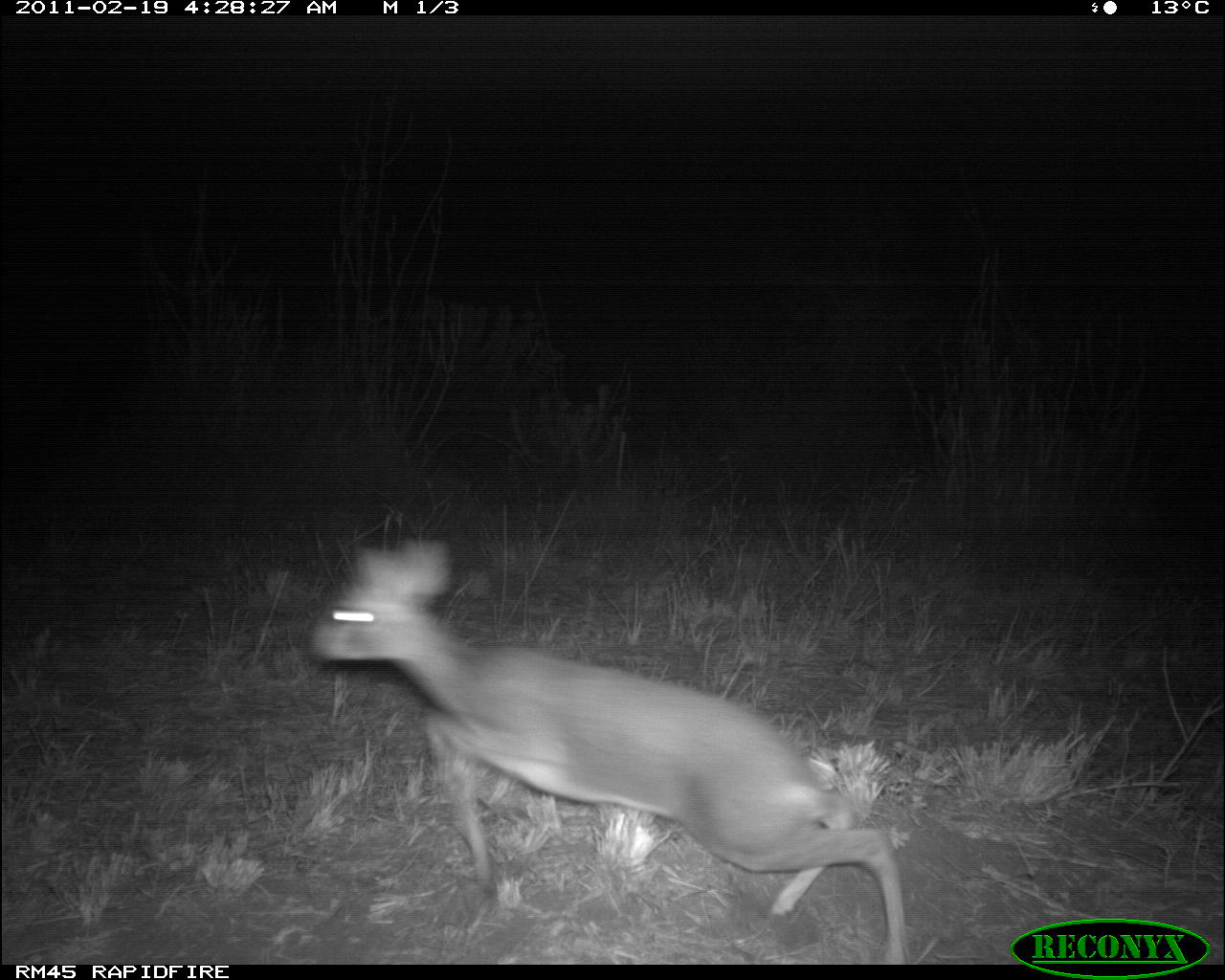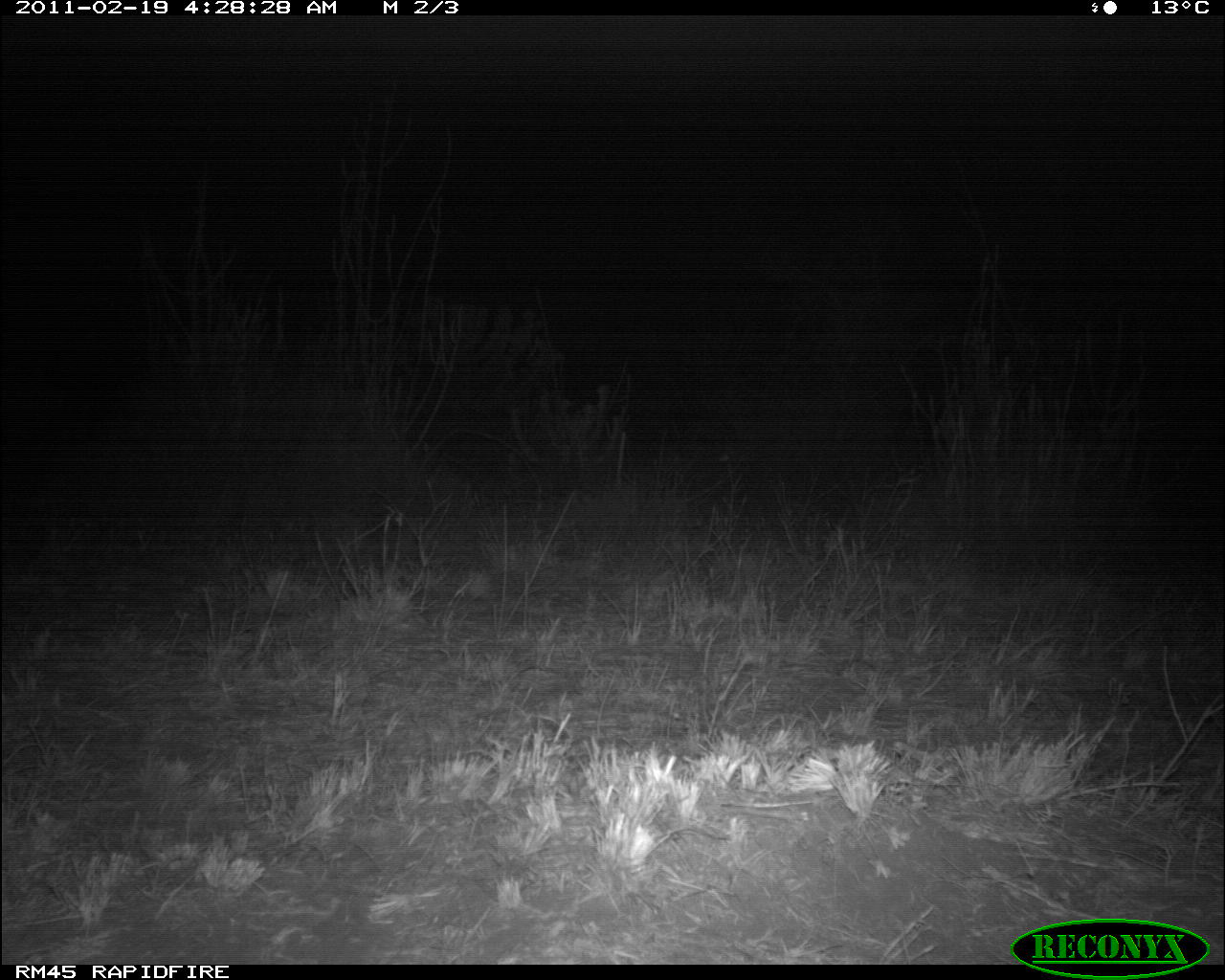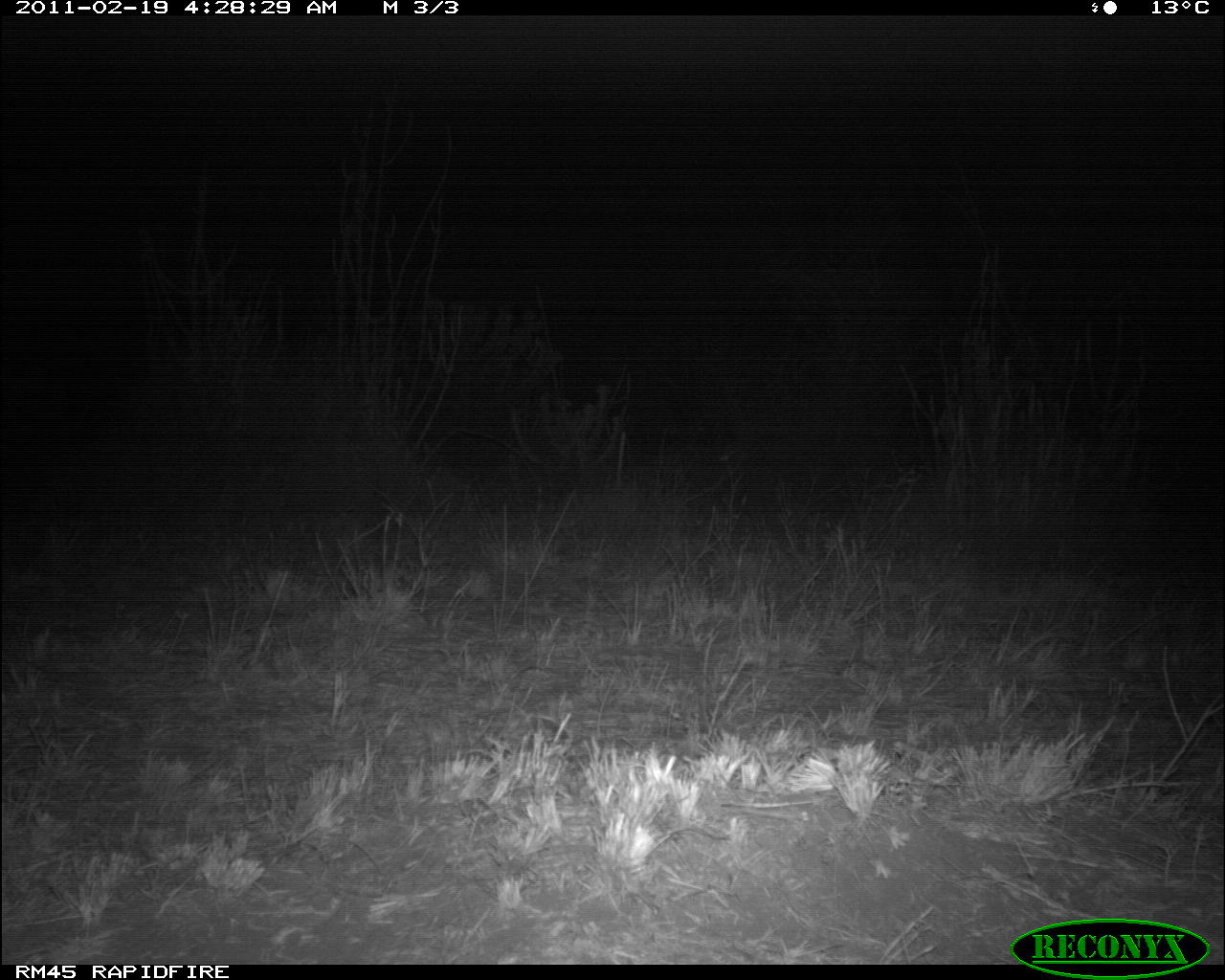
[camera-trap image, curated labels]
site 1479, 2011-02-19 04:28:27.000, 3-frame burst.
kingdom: Animalia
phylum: Chordata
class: Mammalia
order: Artiodactyla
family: Bovidae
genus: Madoqua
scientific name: Madoqua guentheri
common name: günther's dik-dik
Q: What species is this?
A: Madoqua guentheri (günther's dik-dik).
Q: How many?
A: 1.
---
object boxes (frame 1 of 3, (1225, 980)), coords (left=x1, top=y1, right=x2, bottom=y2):
madoqua guentheri: (left=308, top=537, right=908, bottom=965)